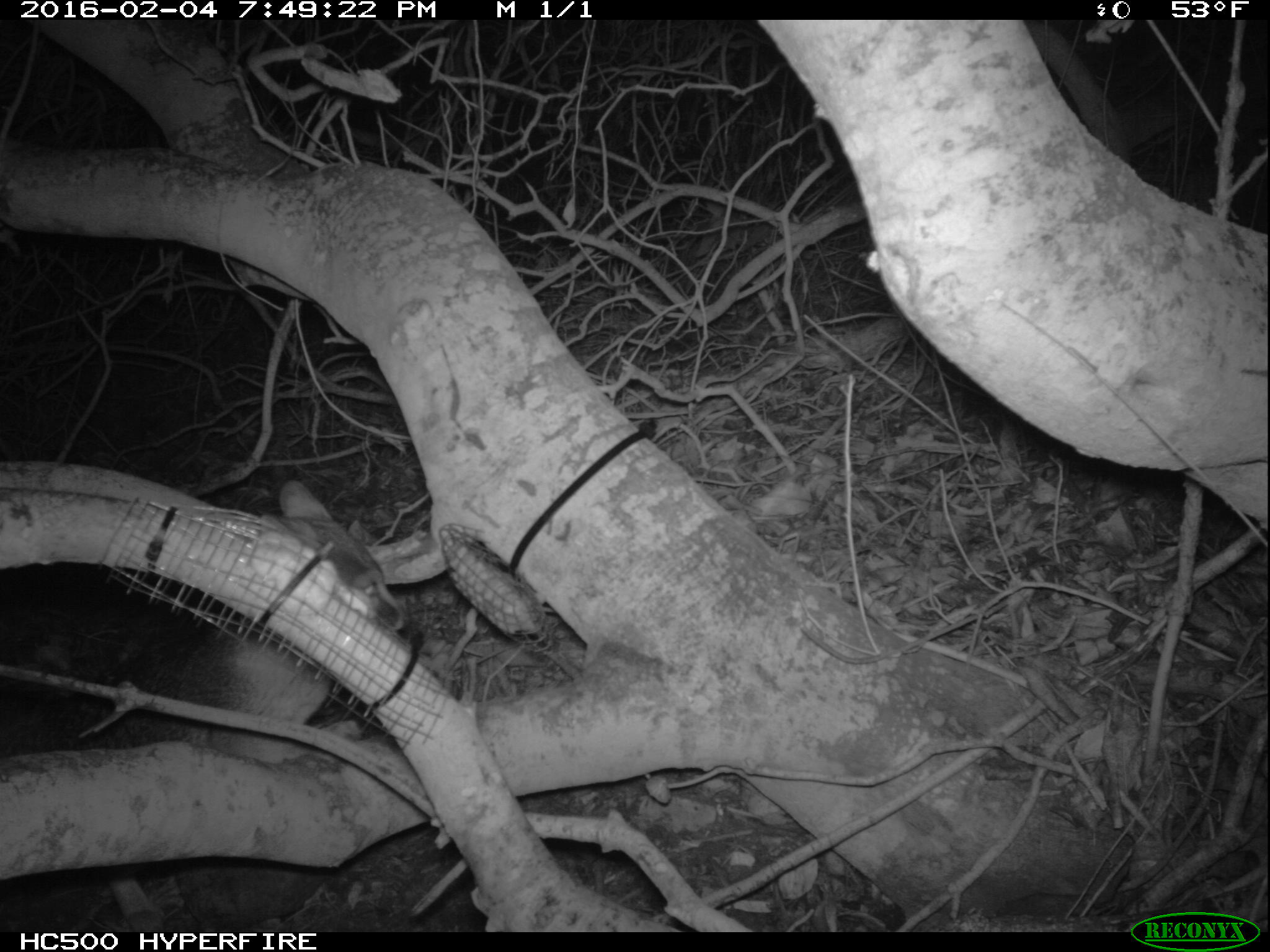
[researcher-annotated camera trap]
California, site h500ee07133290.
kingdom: Animalia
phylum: Chordata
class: Mammalia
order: Carnivora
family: Canidae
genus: Urocyon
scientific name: Urocyon littoralis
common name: island fox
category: fox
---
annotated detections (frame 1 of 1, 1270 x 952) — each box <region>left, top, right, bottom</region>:
fox: <region>0, 478, 407, 933</region>